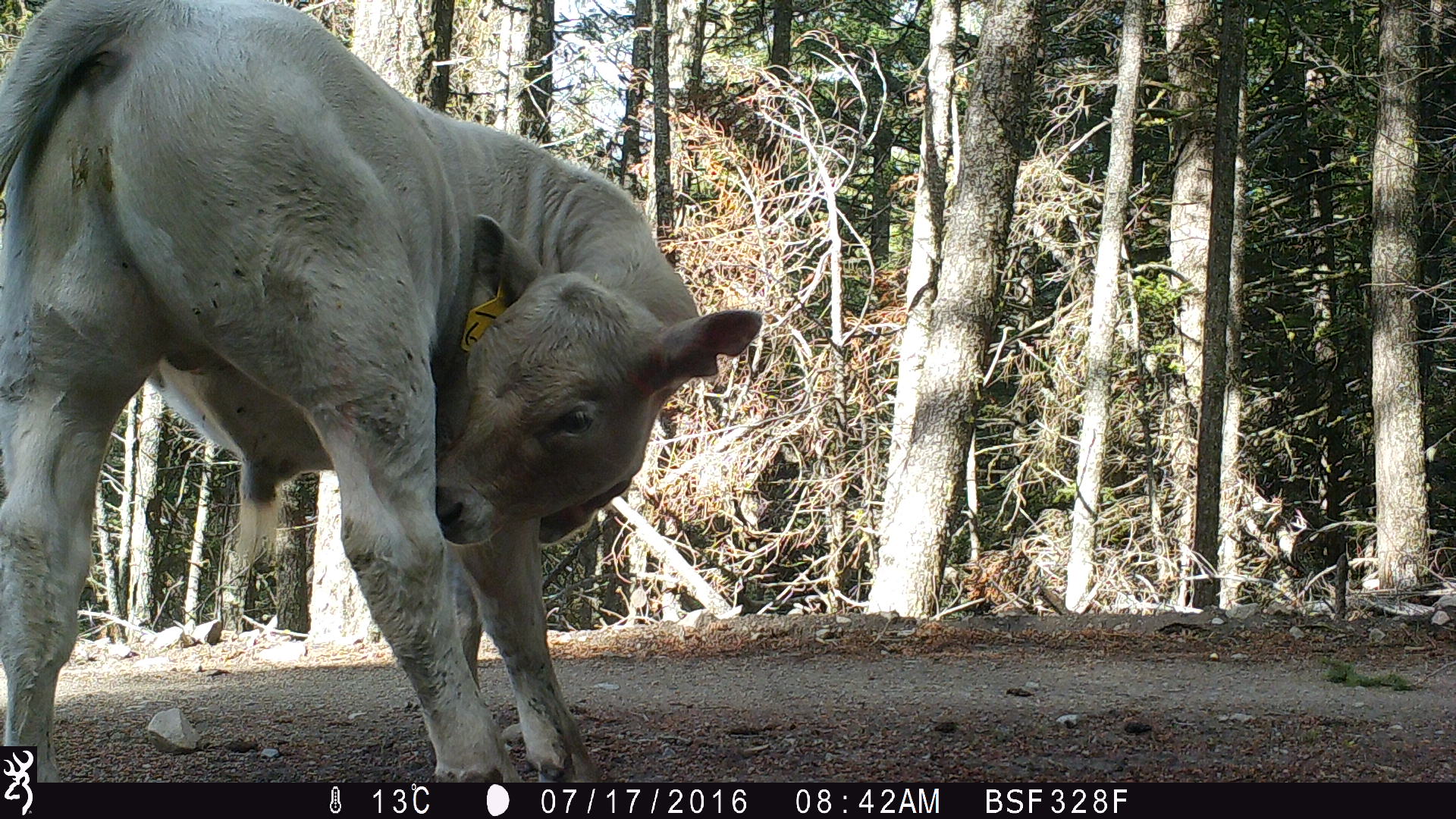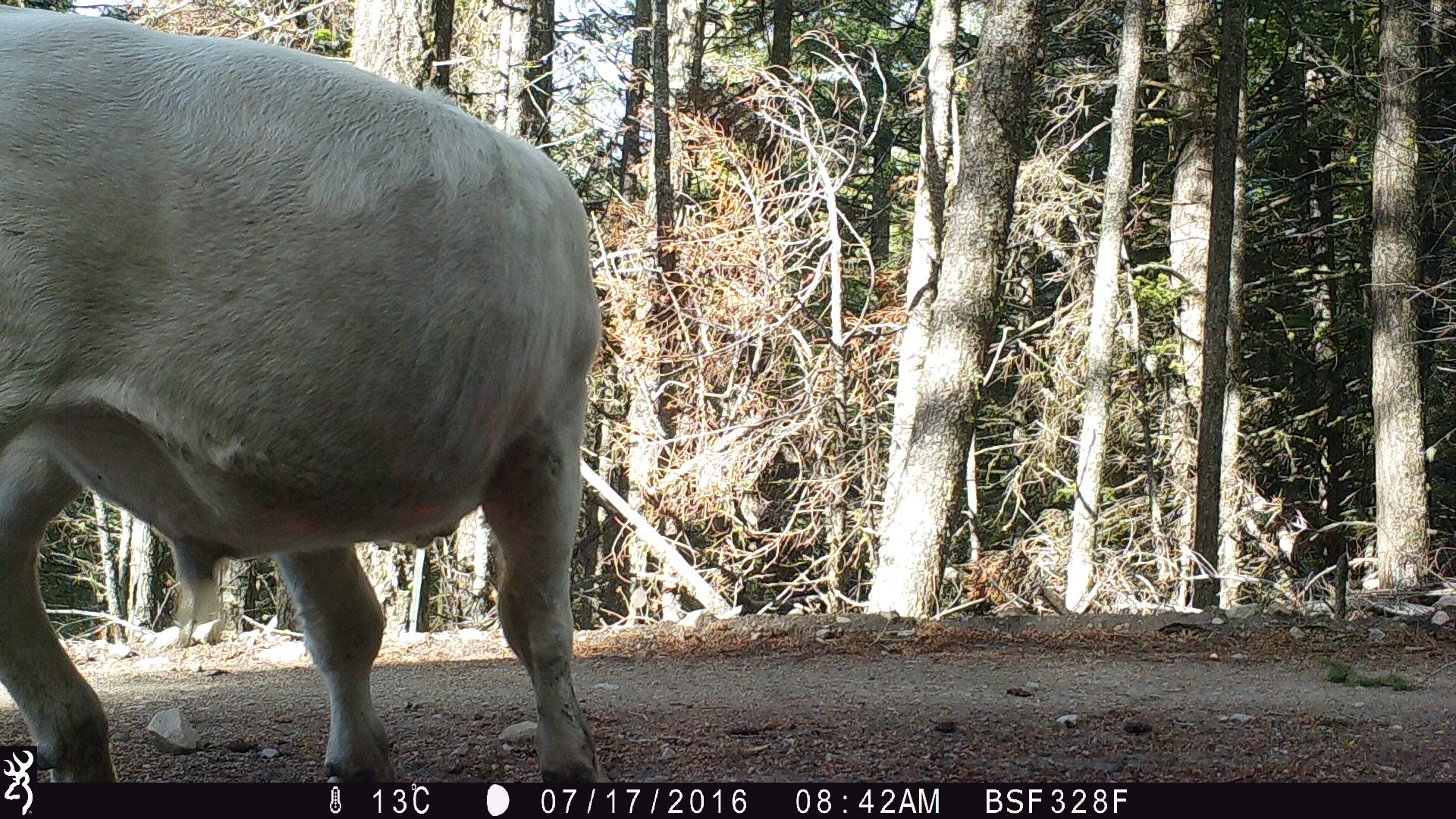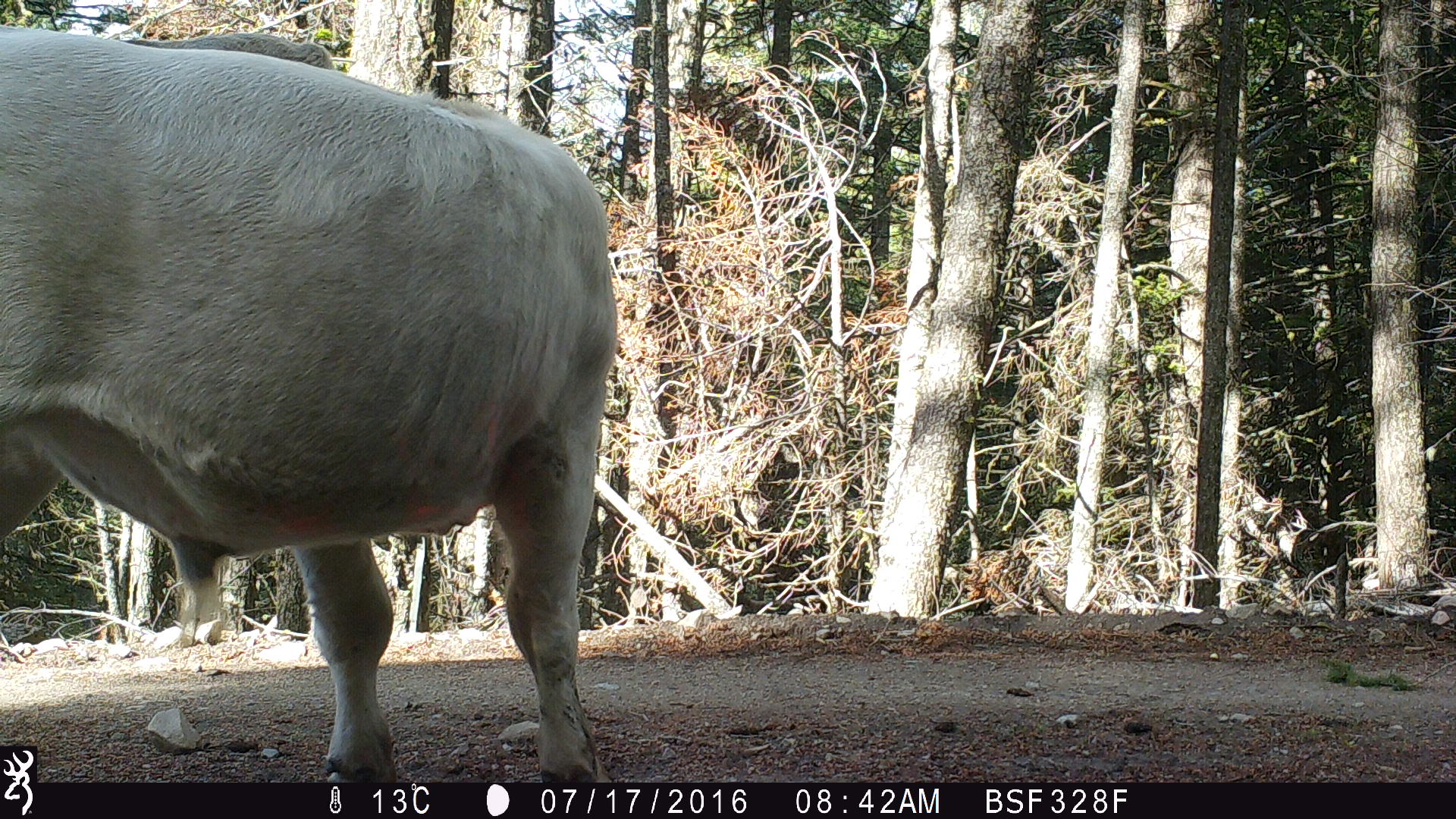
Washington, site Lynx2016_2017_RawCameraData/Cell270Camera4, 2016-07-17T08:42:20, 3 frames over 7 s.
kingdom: Animalia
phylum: Chordata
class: Mammalia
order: Artiodactyla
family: Bovidae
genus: Bos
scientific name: Bos taurus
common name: domestic cattle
Domestic cattle (Bos taurus). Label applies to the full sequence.